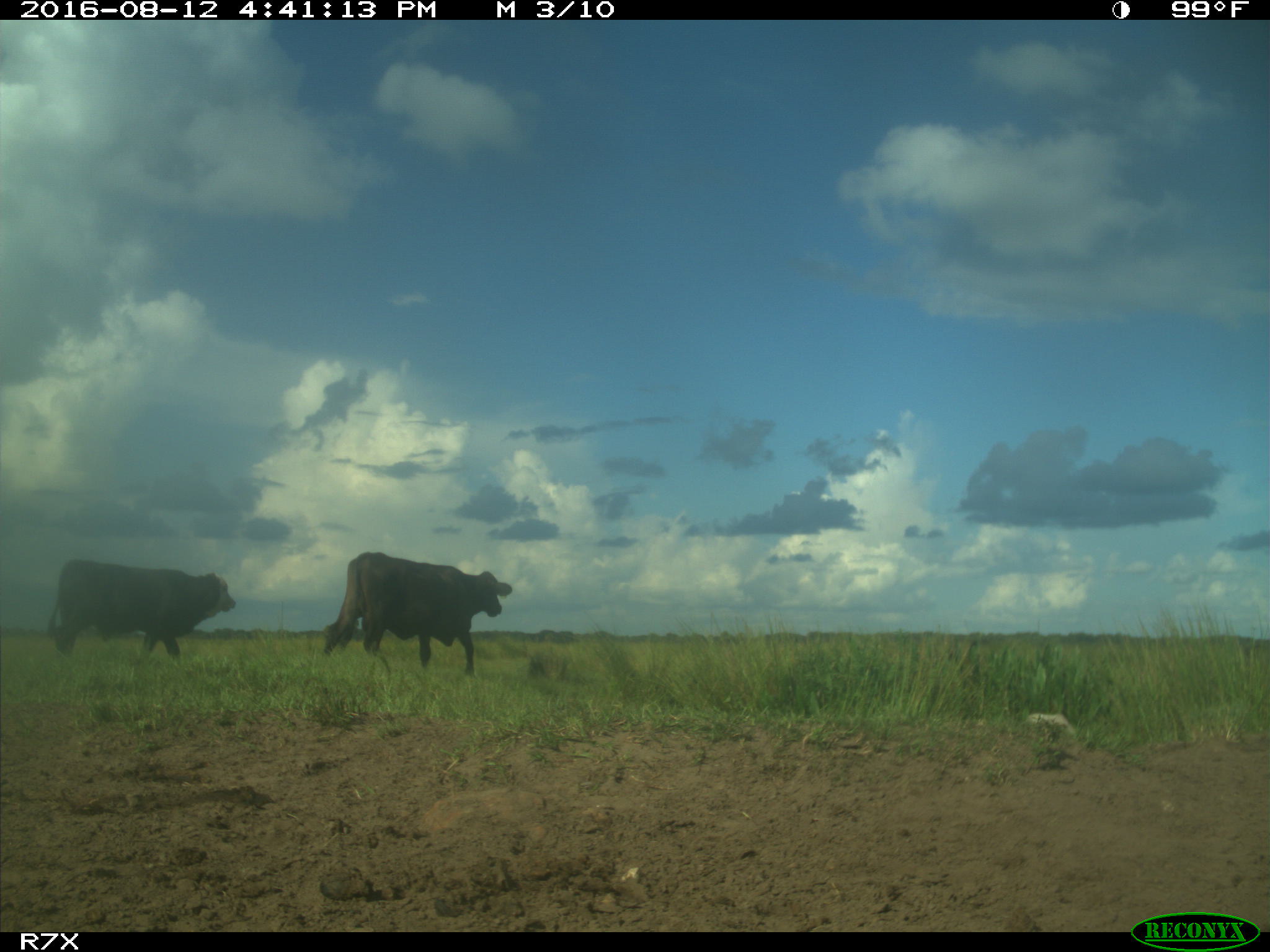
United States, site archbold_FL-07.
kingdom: Animalia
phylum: Chordata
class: Mammalia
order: Artiodactyla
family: Bovidae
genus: Bos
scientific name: Bos taurus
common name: domestic cow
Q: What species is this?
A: Bos taurus (domestic cow).